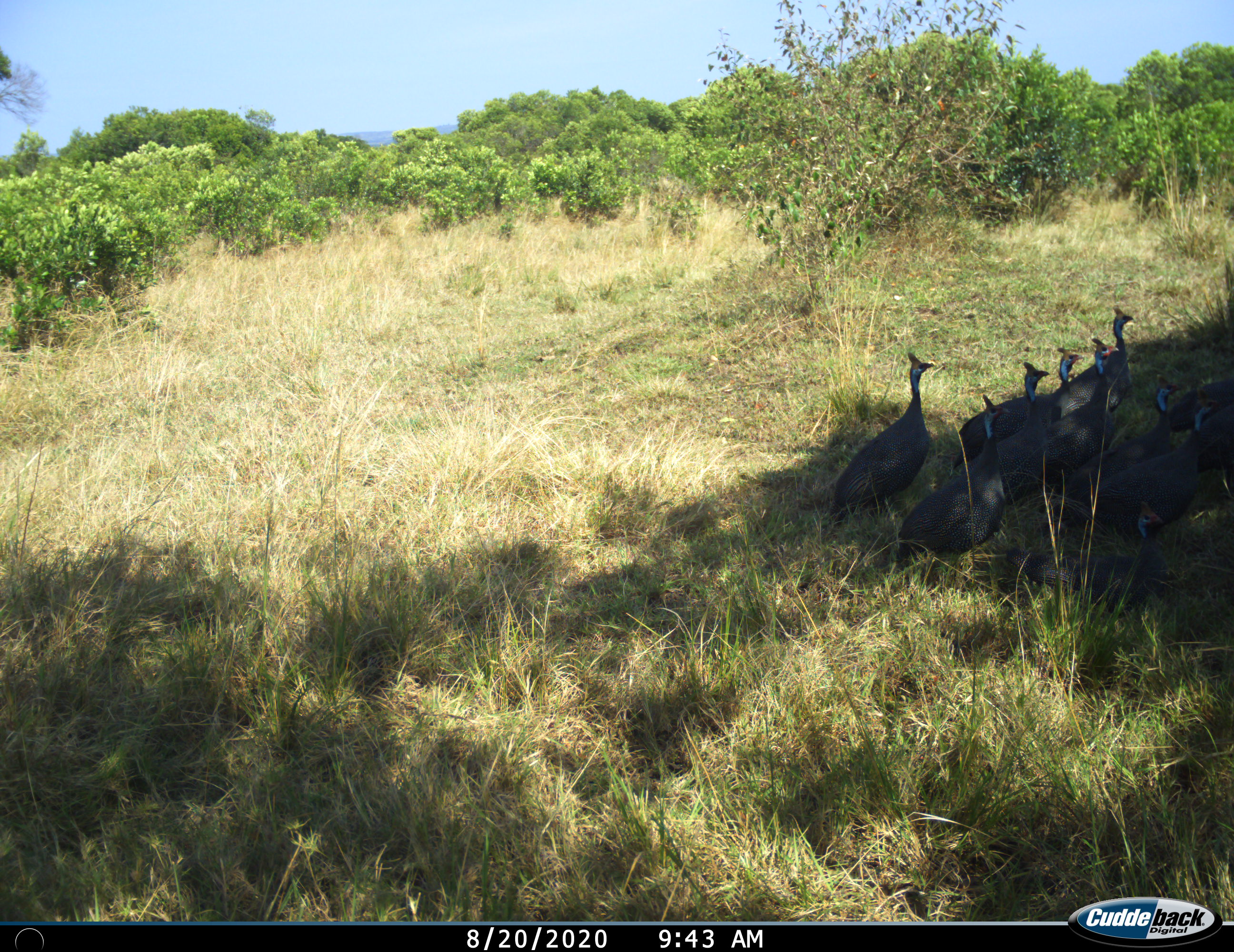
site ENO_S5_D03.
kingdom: Animalia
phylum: Chordata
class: Aves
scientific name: Aves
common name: bird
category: birdother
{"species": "birdother (bird) (Aves)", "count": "9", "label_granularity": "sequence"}